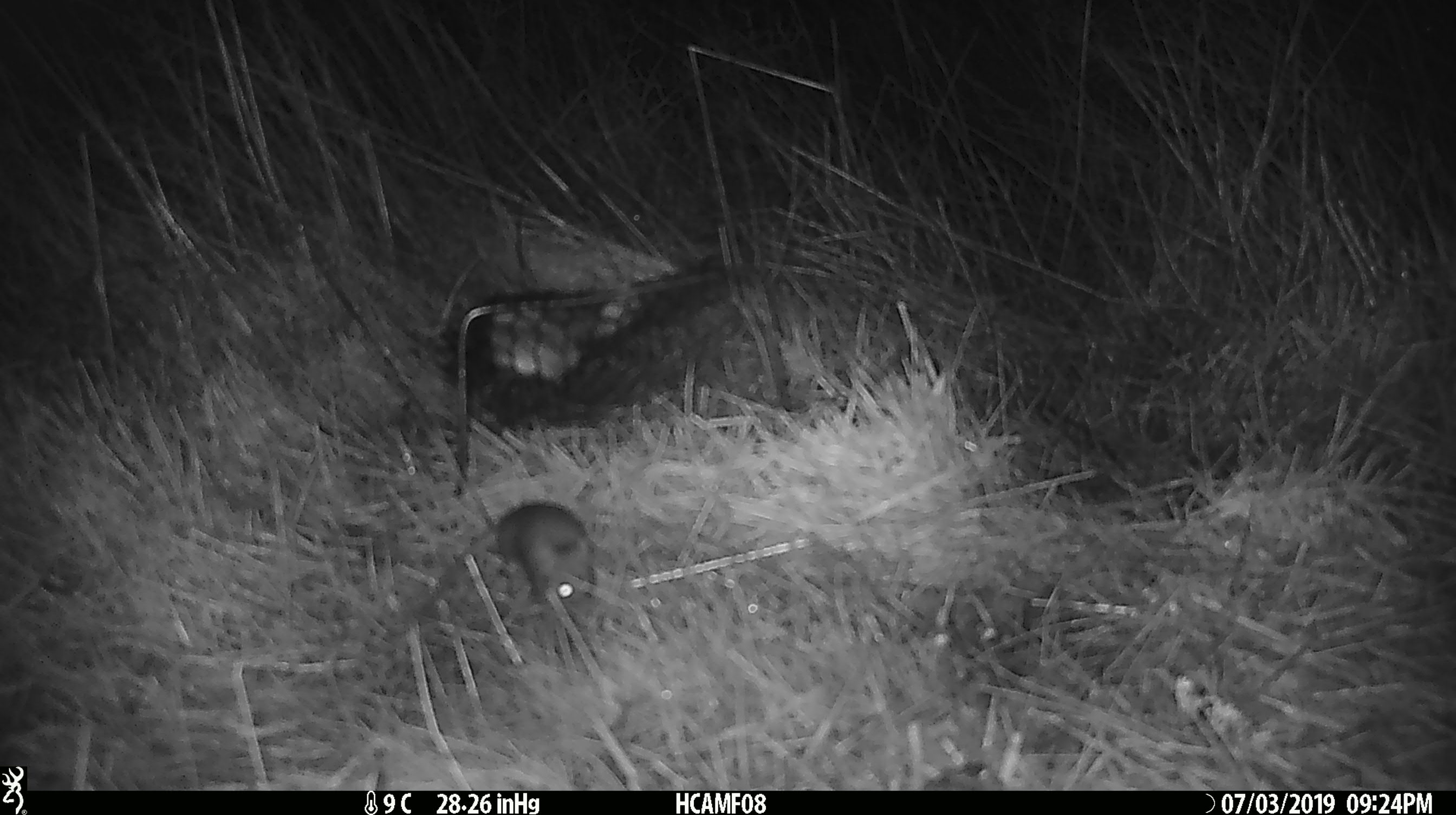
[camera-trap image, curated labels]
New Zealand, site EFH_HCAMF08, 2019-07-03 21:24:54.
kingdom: Animalia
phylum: Chordata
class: Mammalia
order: Rodentia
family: Muridae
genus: Mus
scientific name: Mus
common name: mouse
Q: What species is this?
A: Mouse (Mus).